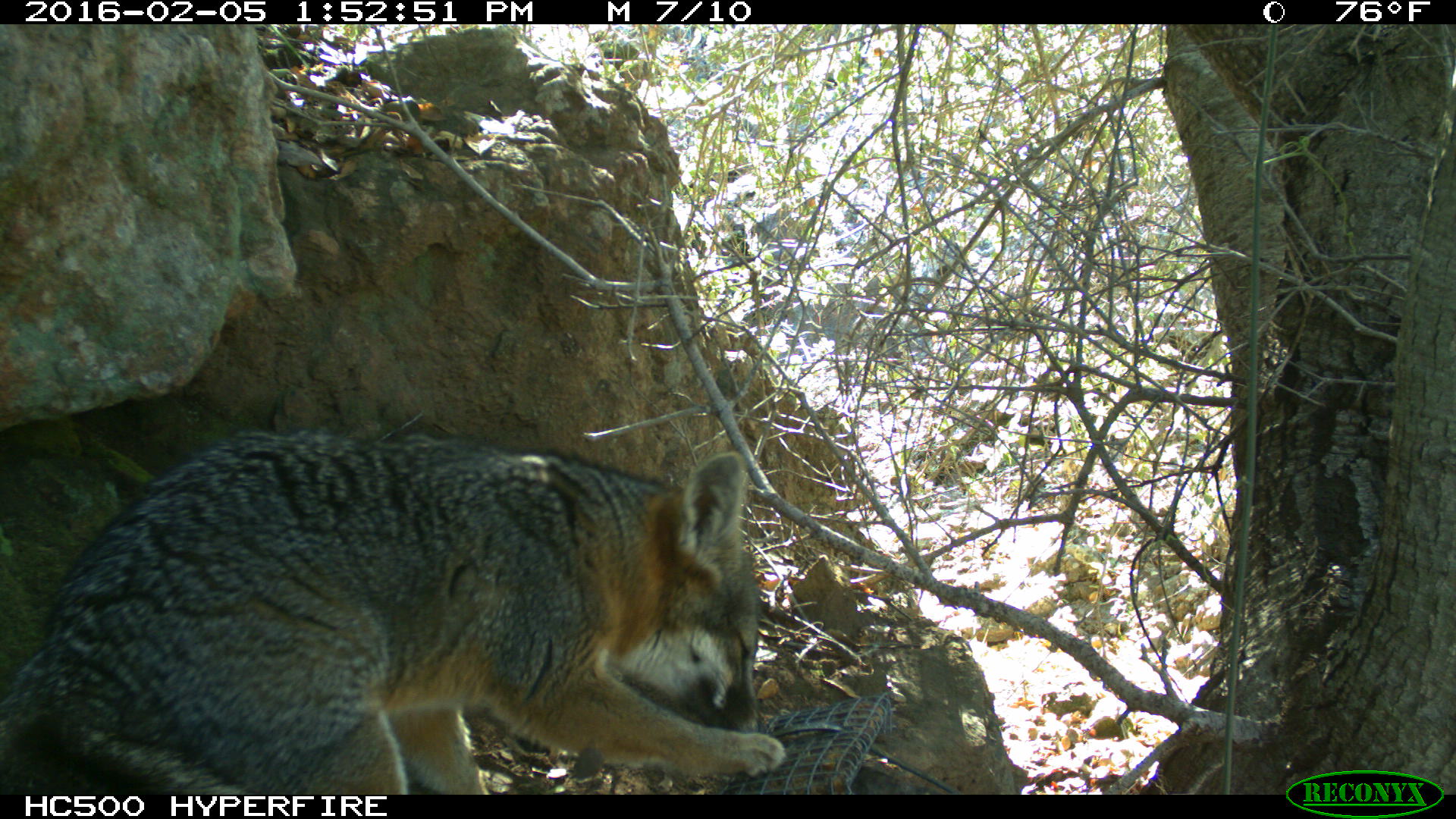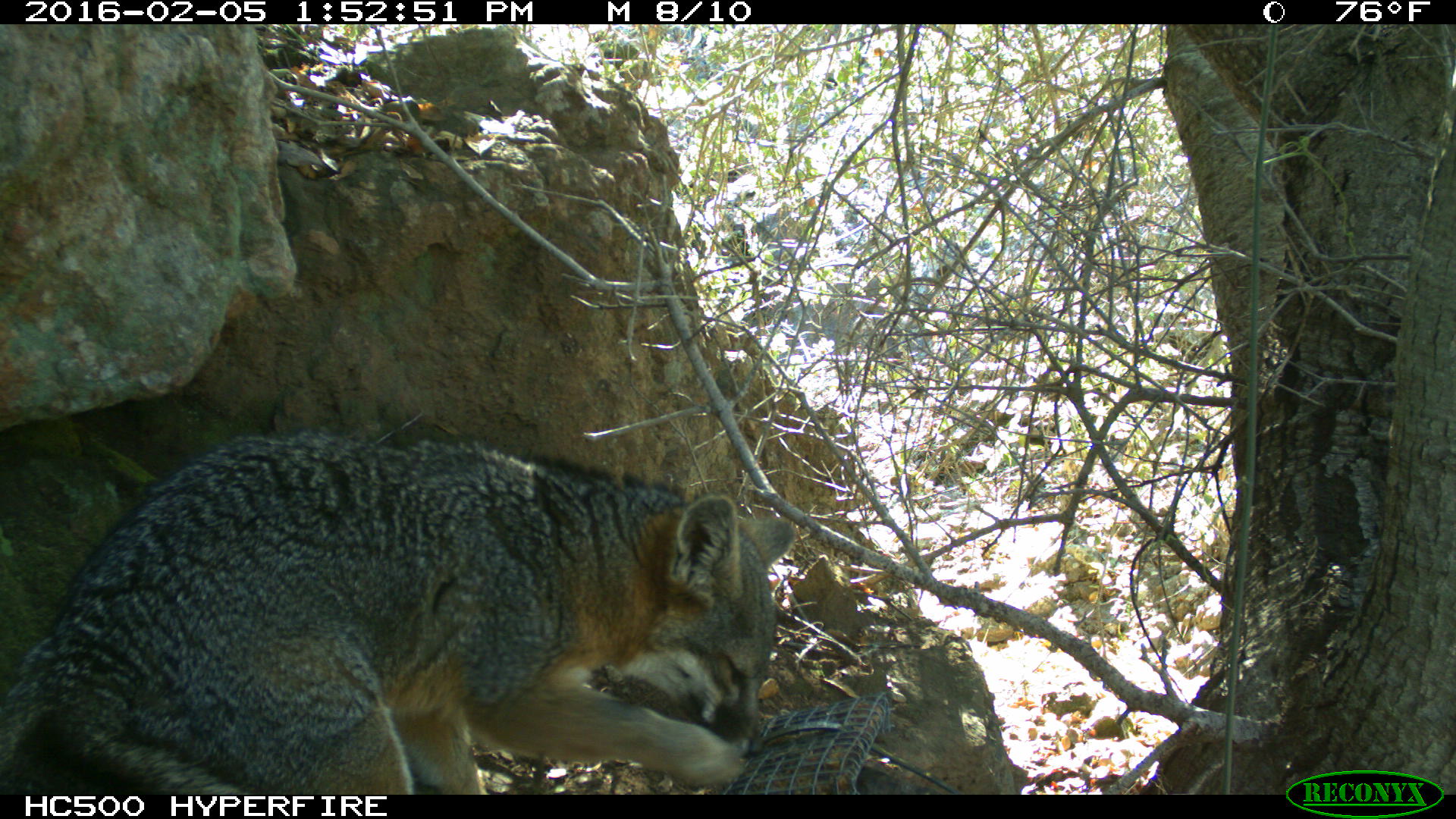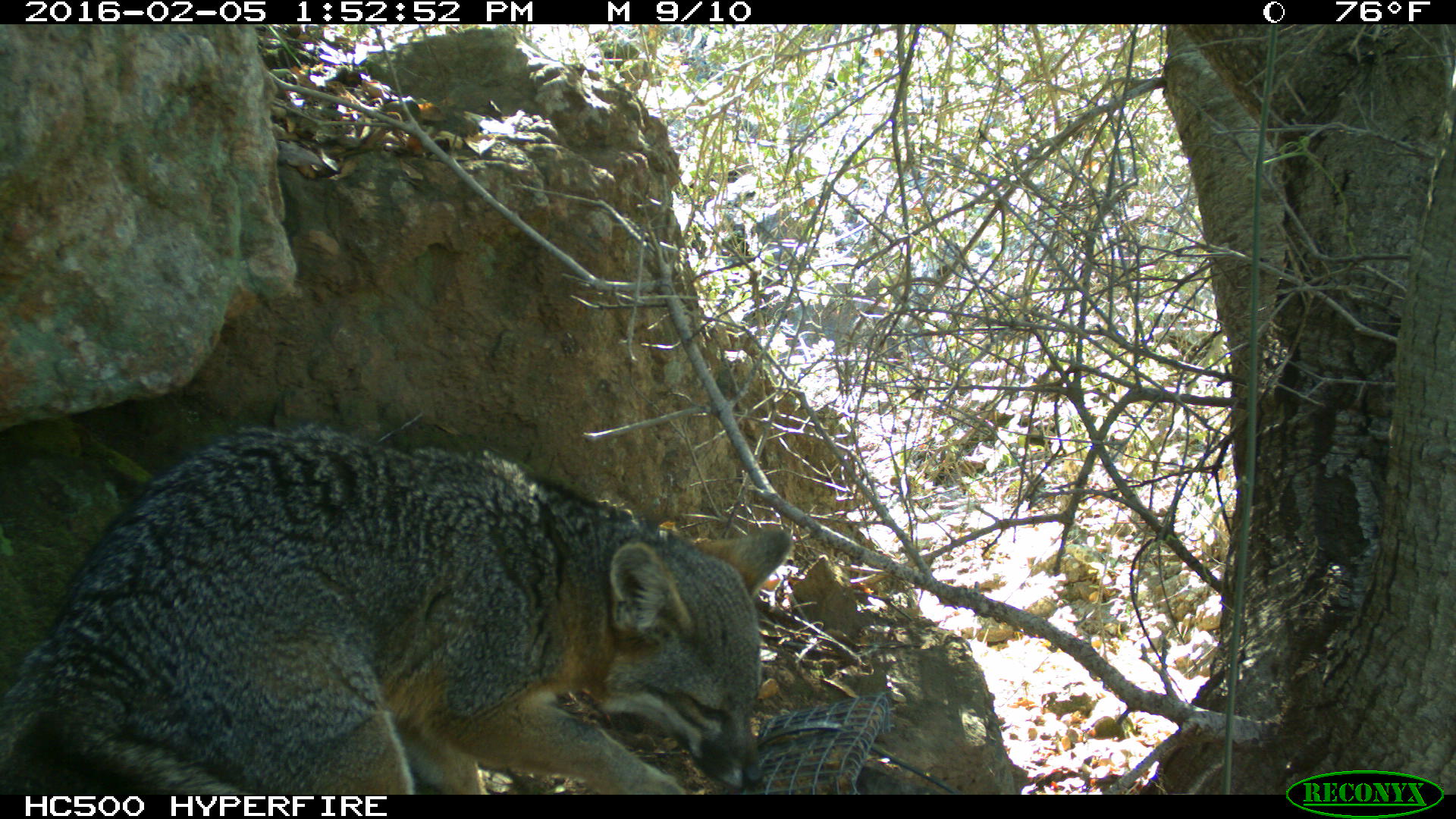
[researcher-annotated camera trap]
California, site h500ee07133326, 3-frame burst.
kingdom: Animalia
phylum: Chordata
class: Mammalia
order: Carnivora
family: Canidae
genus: Urocyon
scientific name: Urocyon littoralis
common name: island fox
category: fox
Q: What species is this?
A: Fox (island fox) (Urocyon littoralis).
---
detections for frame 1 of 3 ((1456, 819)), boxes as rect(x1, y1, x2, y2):
fox: rect(0, 425, 787, 793)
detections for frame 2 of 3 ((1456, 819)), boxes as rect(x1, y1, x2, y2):
fox: rect(0, 435, 799, 794)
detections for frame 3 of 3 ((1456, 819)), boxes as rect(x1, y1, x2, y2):
fox: rect(0, 424, 794, 795)